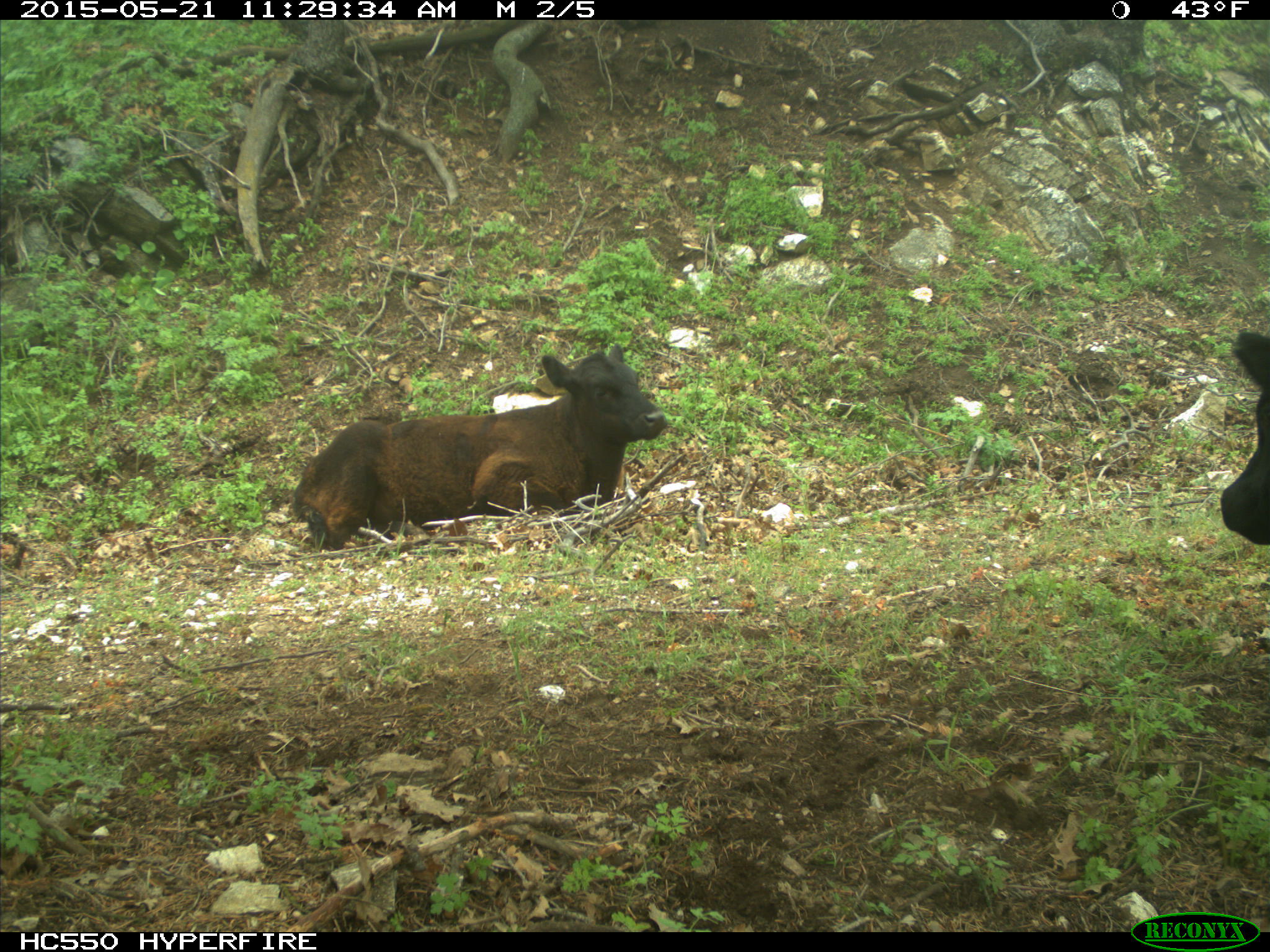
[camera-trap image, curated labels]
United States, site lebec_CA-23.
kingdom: Animalia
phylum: Chordata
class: Mammalia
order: Artiodactyla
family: Bovidae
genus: Bos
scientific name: Bos taurus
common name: domestic cow